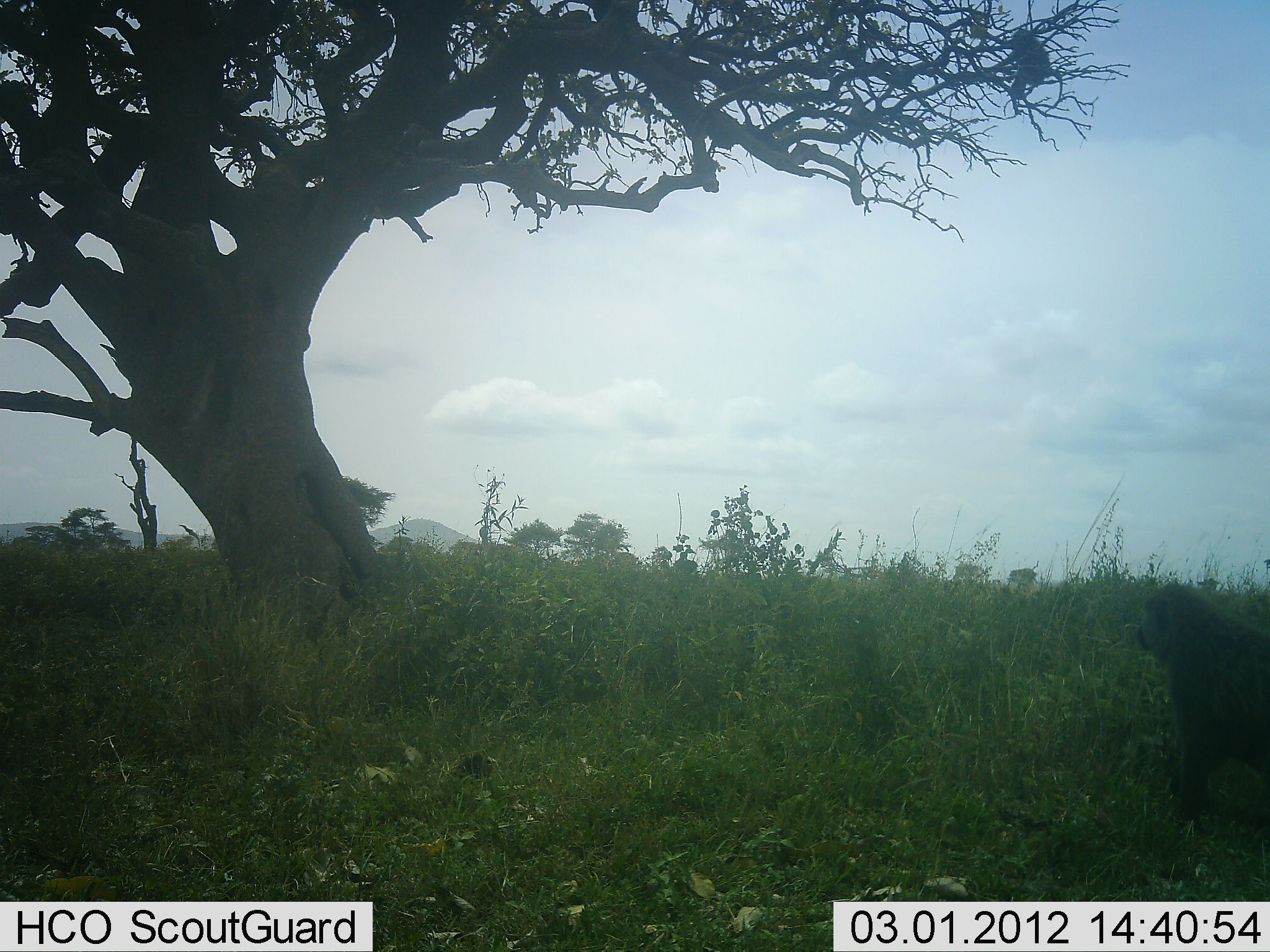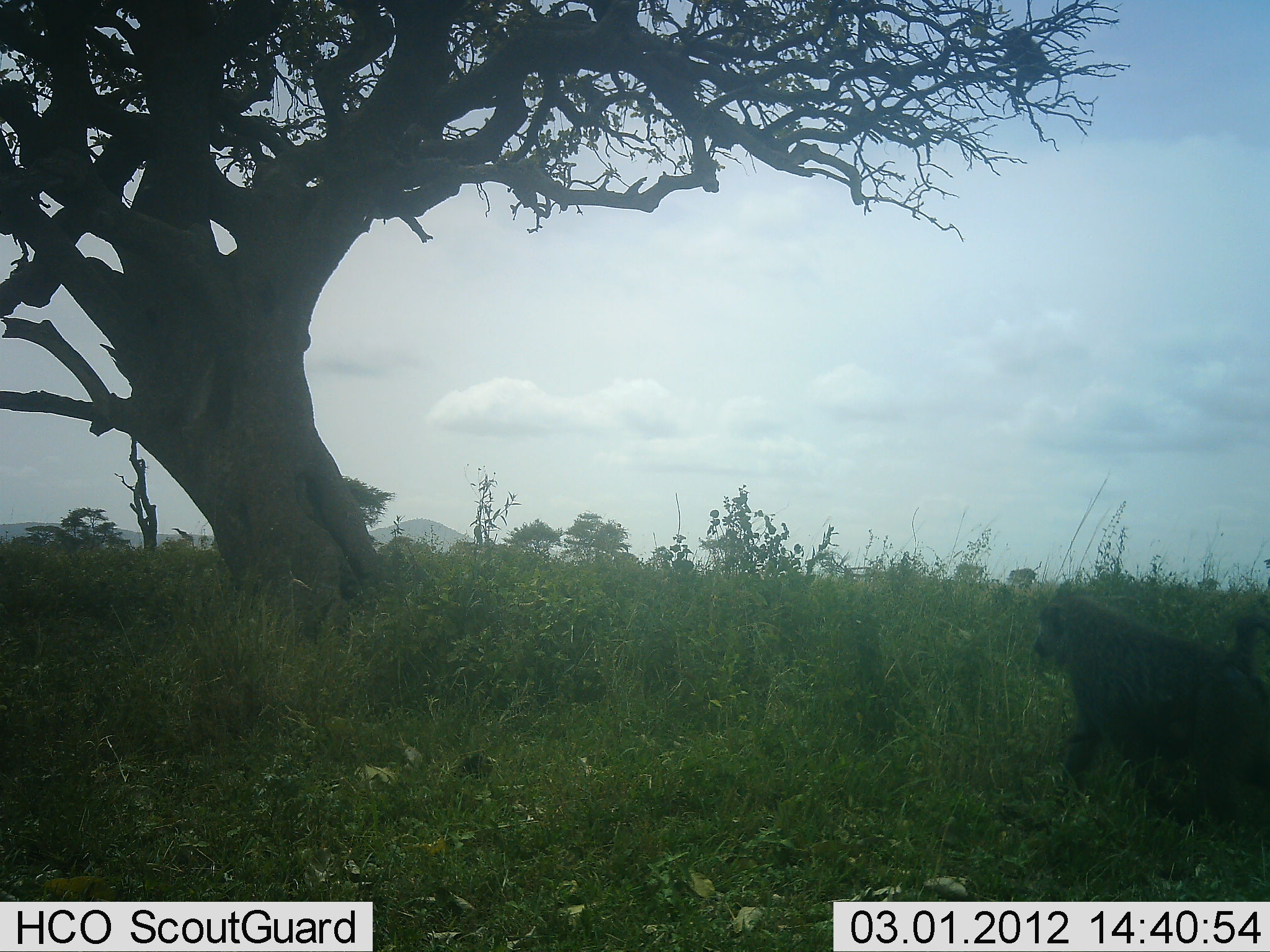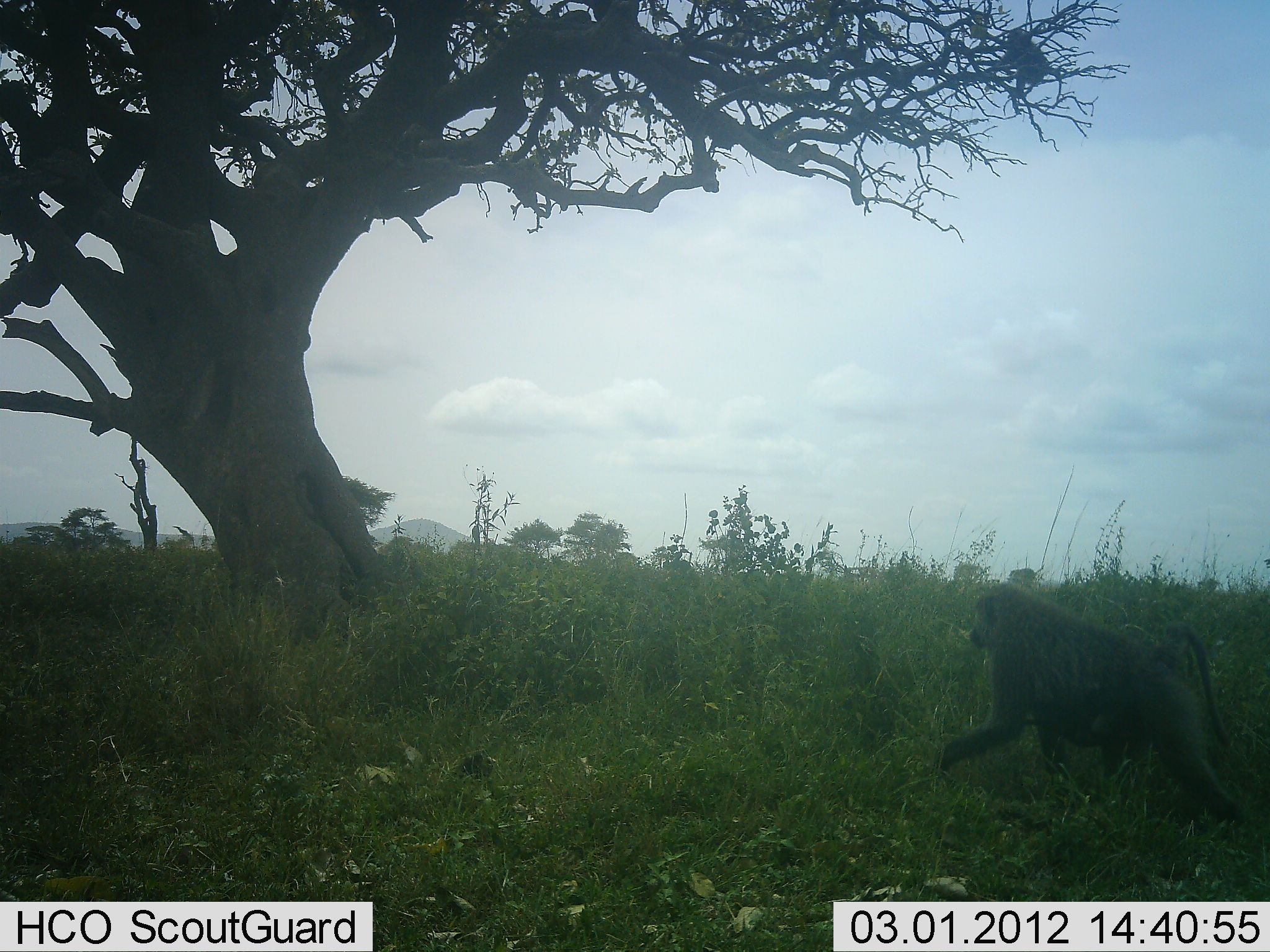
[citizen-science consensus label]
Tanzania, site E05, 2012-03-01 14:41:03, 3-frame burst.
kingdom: Animalia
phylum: Chordata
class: Mammalia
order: Primates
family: Cercopithecidae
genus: Papio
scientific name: Papio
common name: baboon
Baboon (Papio), count 2. Behavior (volunteer vote fractions): standing 13%, resting 20%, moving 100%, interacting 0%. Young present (vote fraction): 20%. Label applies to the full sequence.